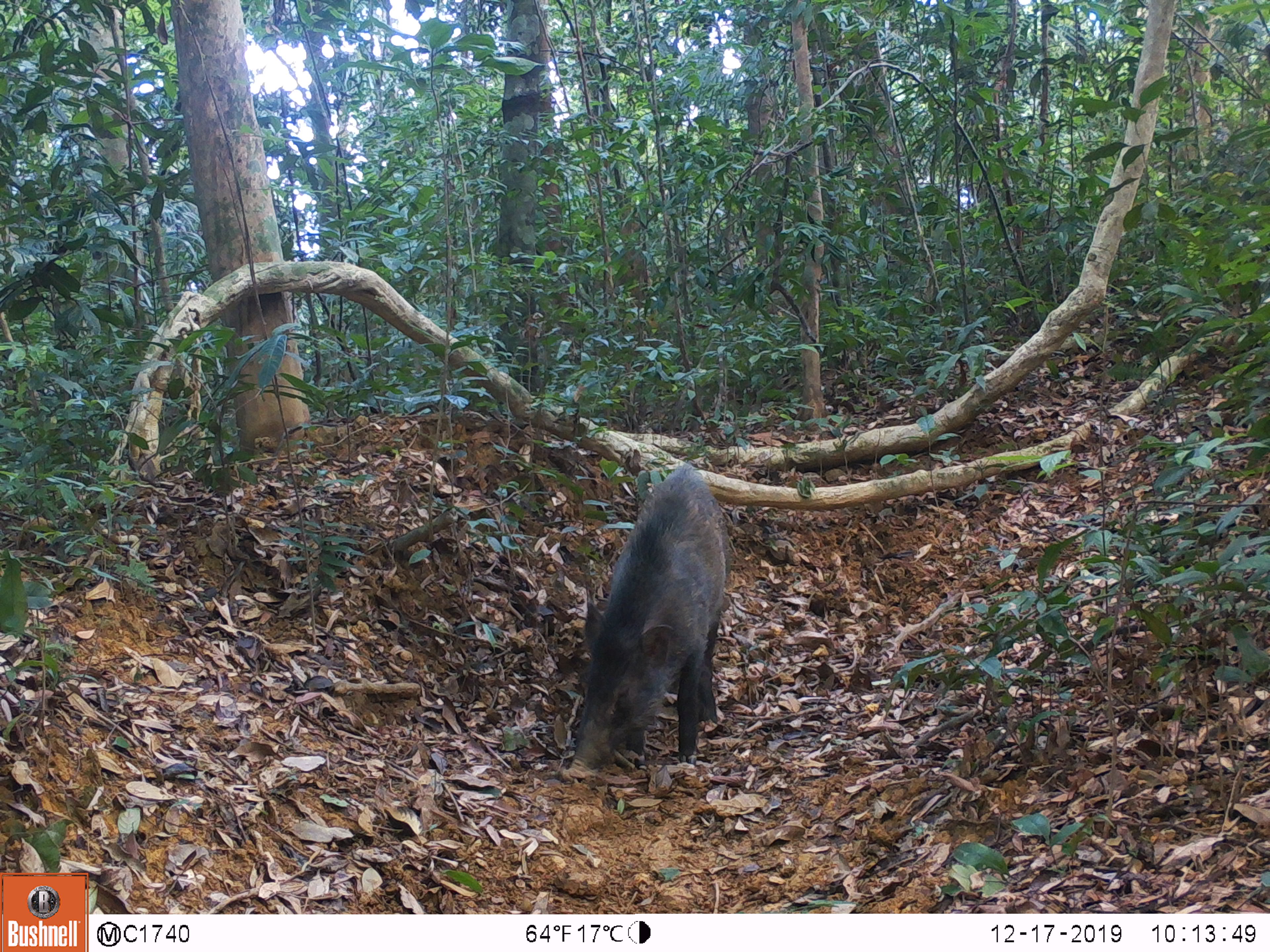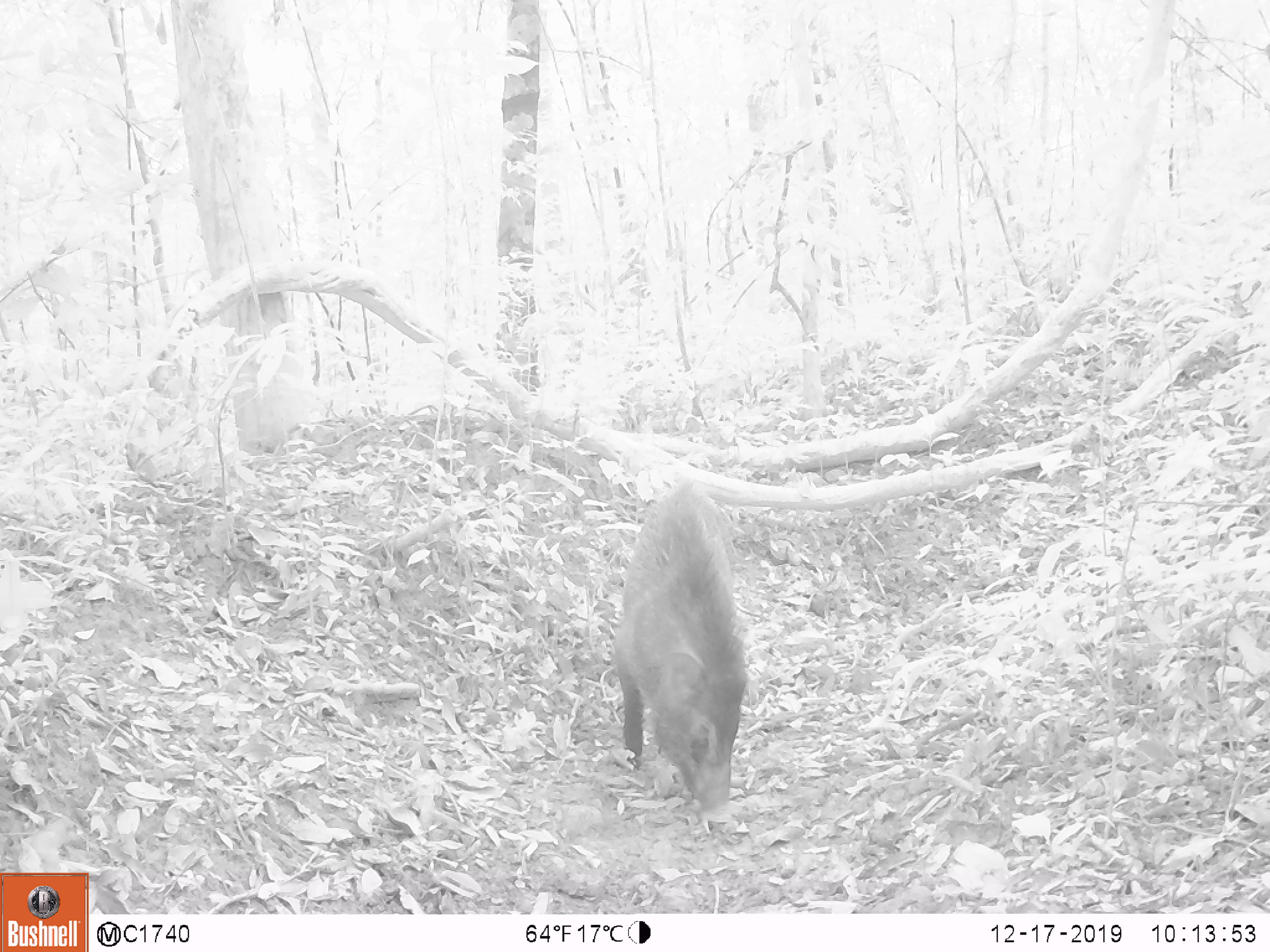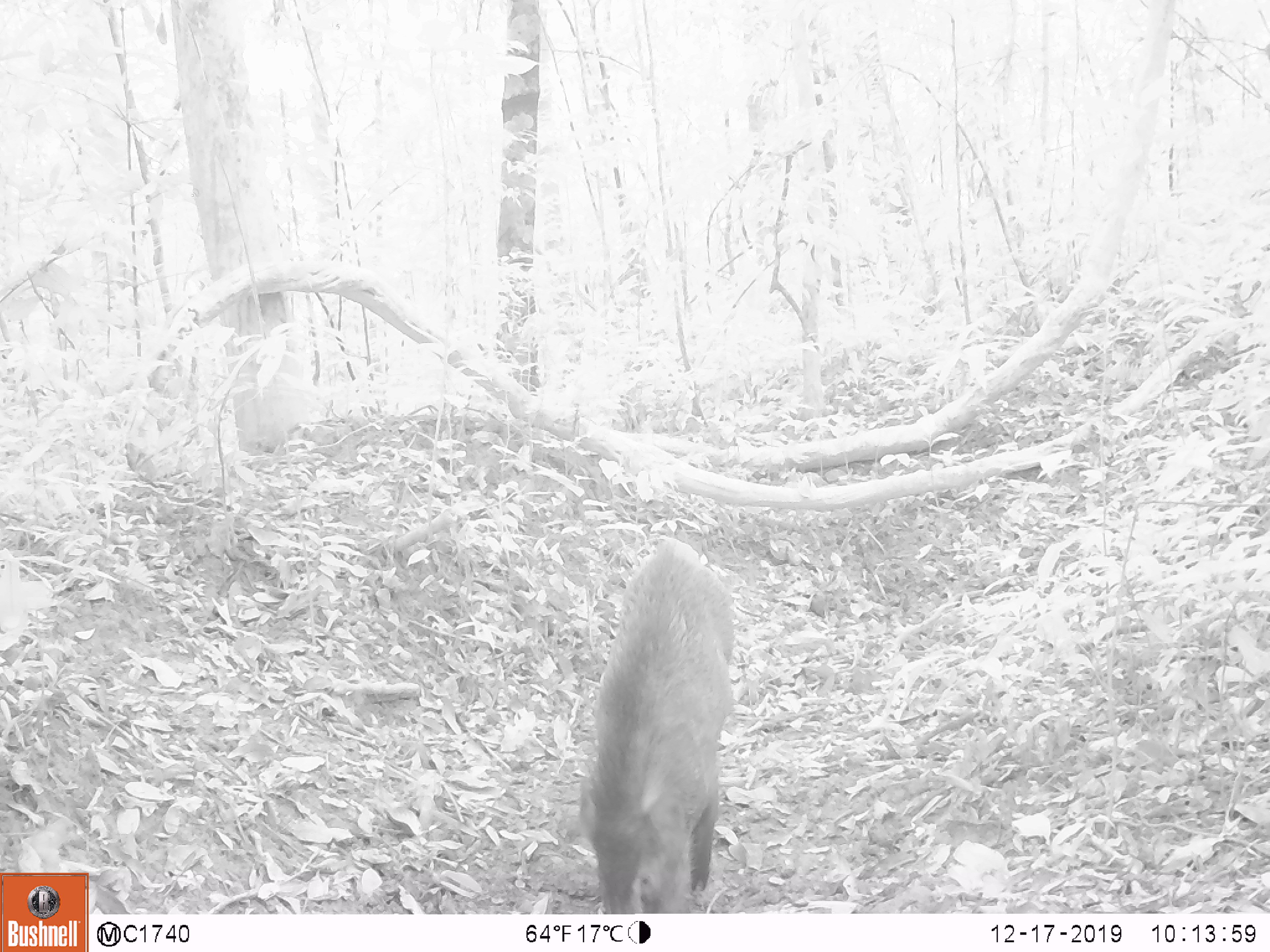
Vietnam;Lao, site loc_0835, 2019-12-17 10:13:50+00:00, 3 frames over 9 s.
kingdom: Animalia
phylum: Chordata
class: Mammalia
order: Artiodactyla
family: Suidae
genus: Sus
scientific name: Sus scrofa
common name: eurasian wild pig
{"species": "eurasian wild pig (Sus scrofa)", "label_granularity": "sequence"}